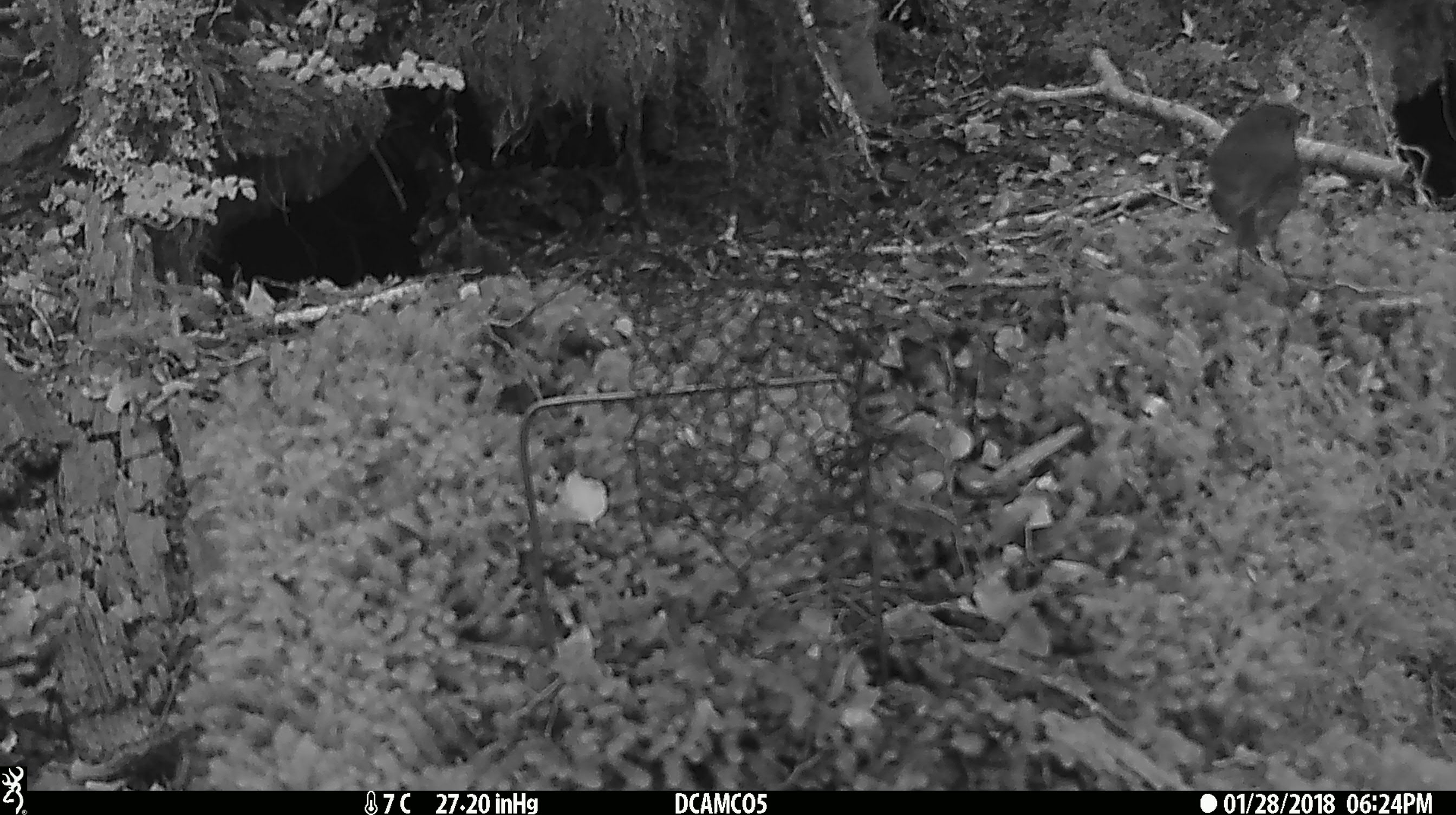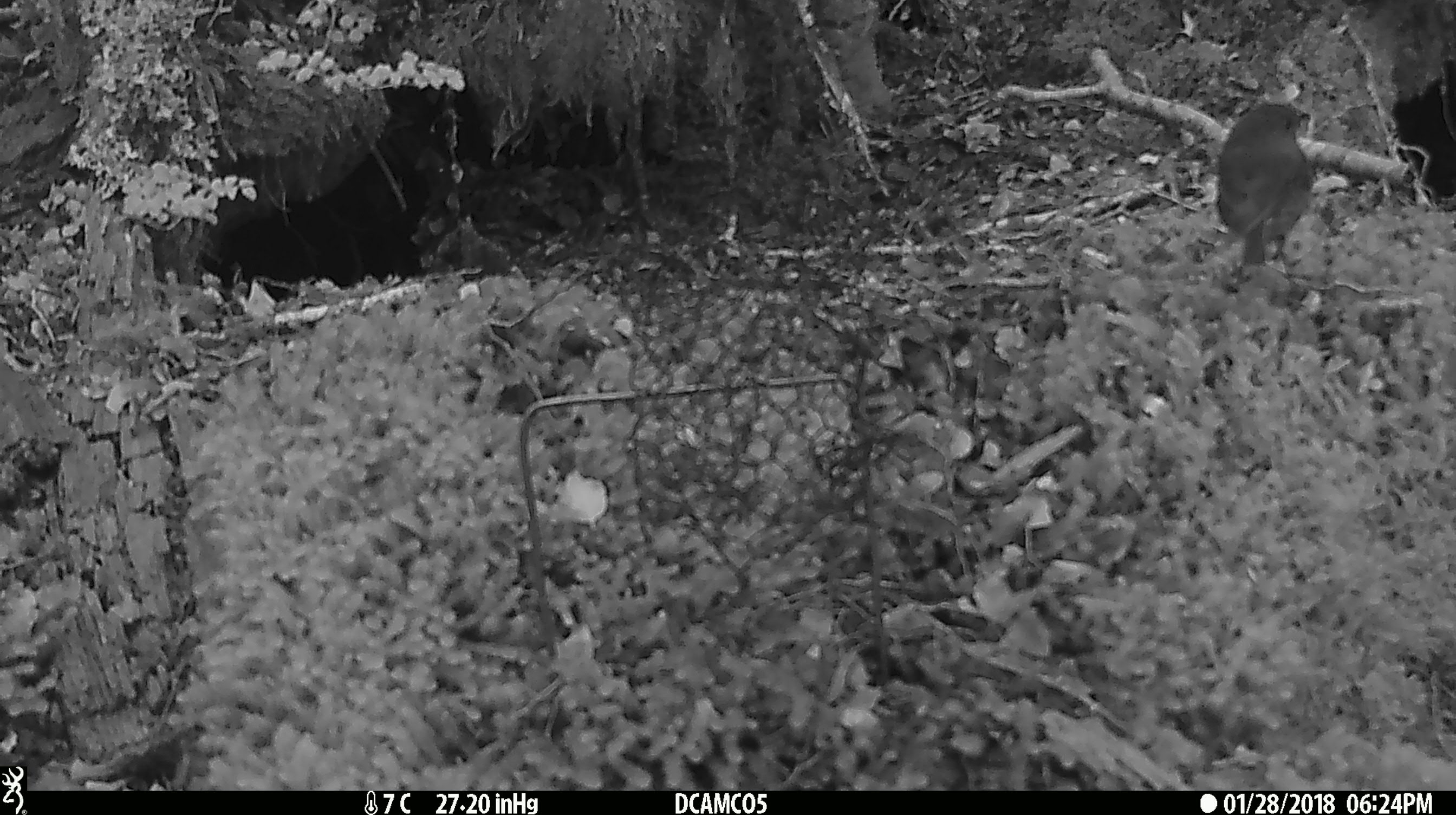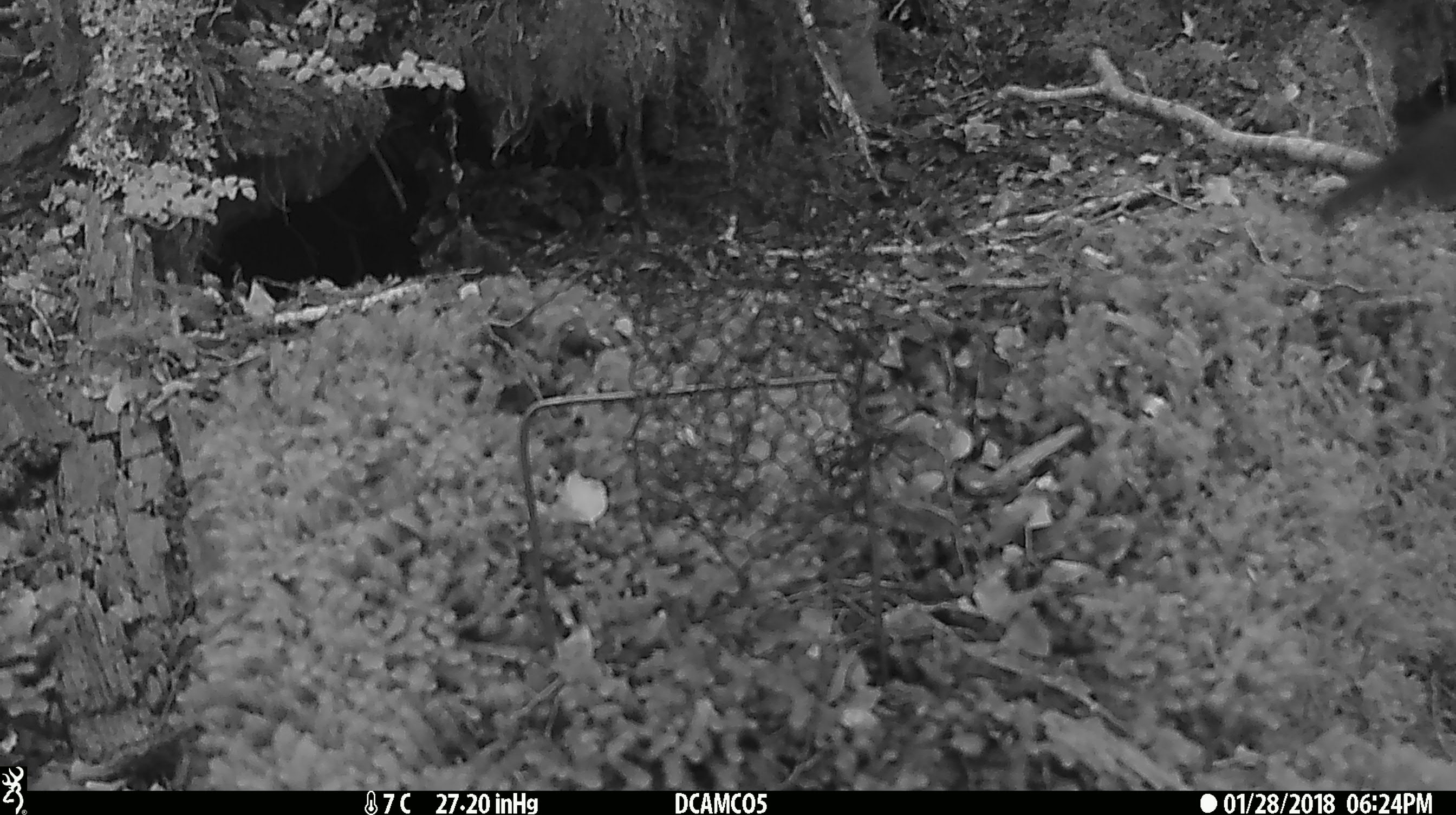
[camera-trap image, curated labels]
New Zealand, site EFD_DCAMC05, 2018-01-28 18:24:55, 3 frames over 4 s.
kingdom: Animalia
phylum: Chordata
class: Aves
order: Passeriformes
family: Petroicidae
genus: Petroica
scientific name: Petroica australis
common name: new zealand robin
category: robin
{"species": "robin (new zealand robin) (Petroica australis)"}